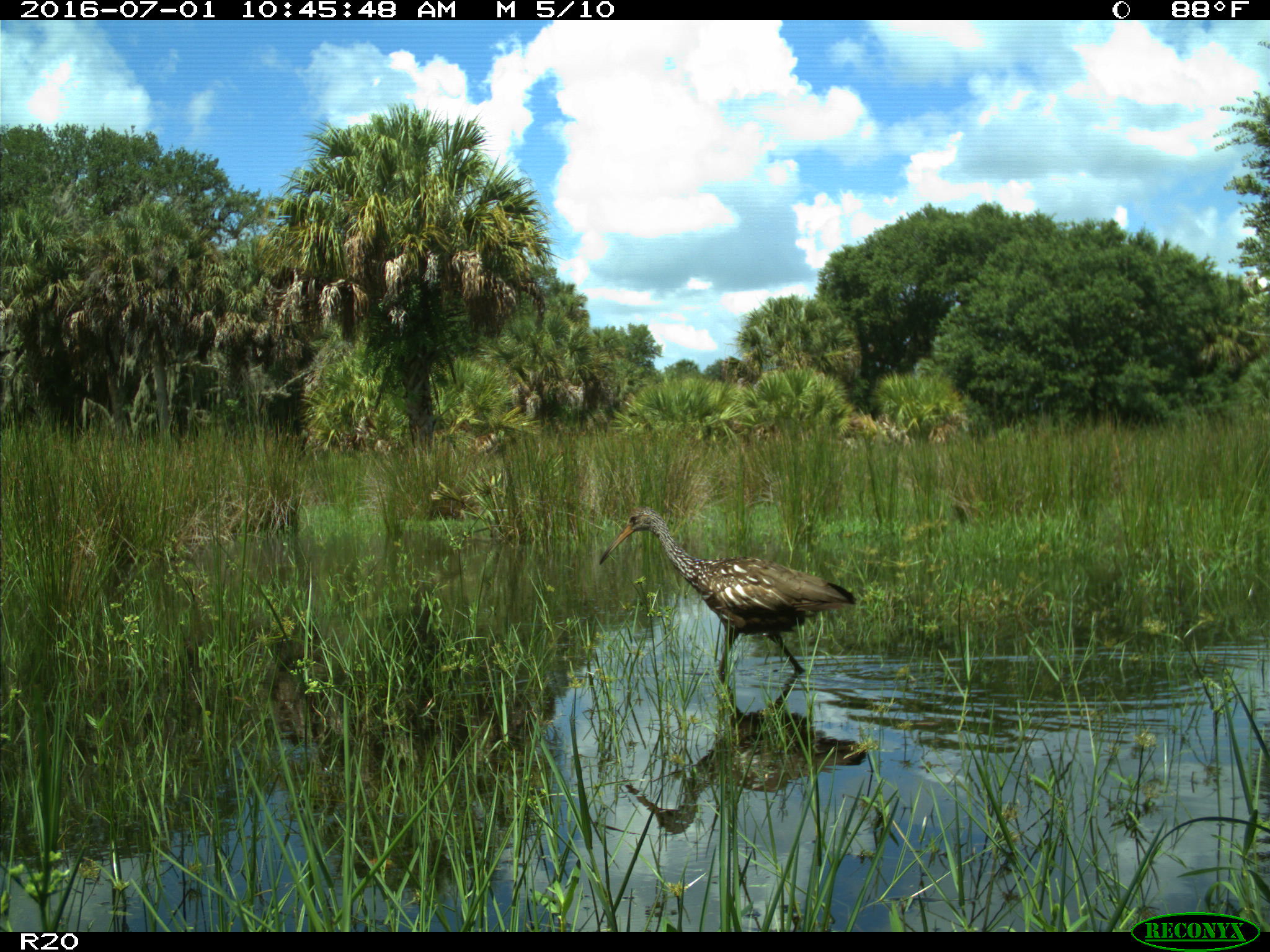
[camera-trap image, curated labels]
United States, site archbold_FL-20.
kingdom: Animalia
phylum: Chordata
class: Aves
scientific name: Aves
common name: birds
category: unidentified bird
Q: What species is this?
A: Unidentified bird (birds) (Aves).